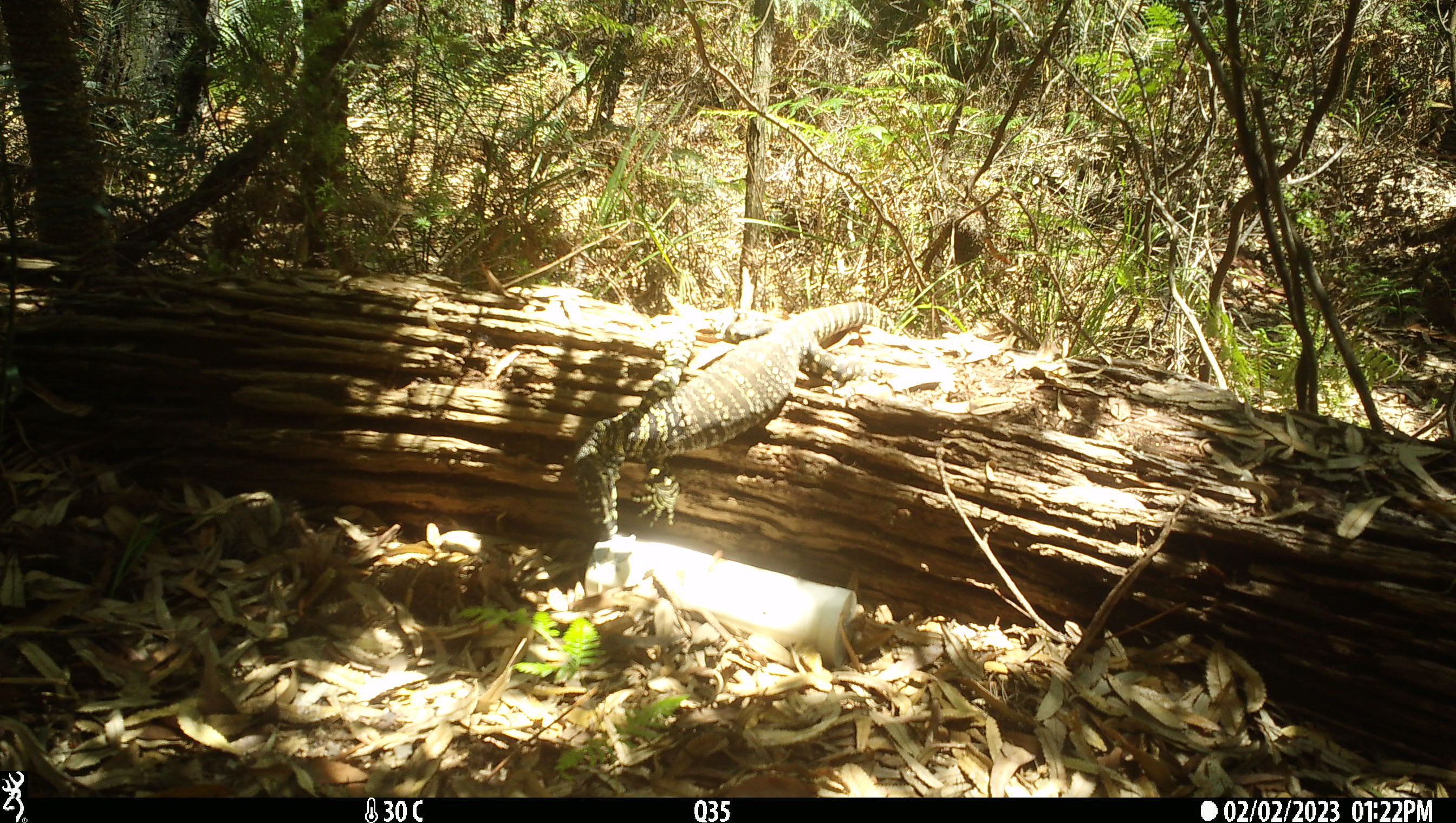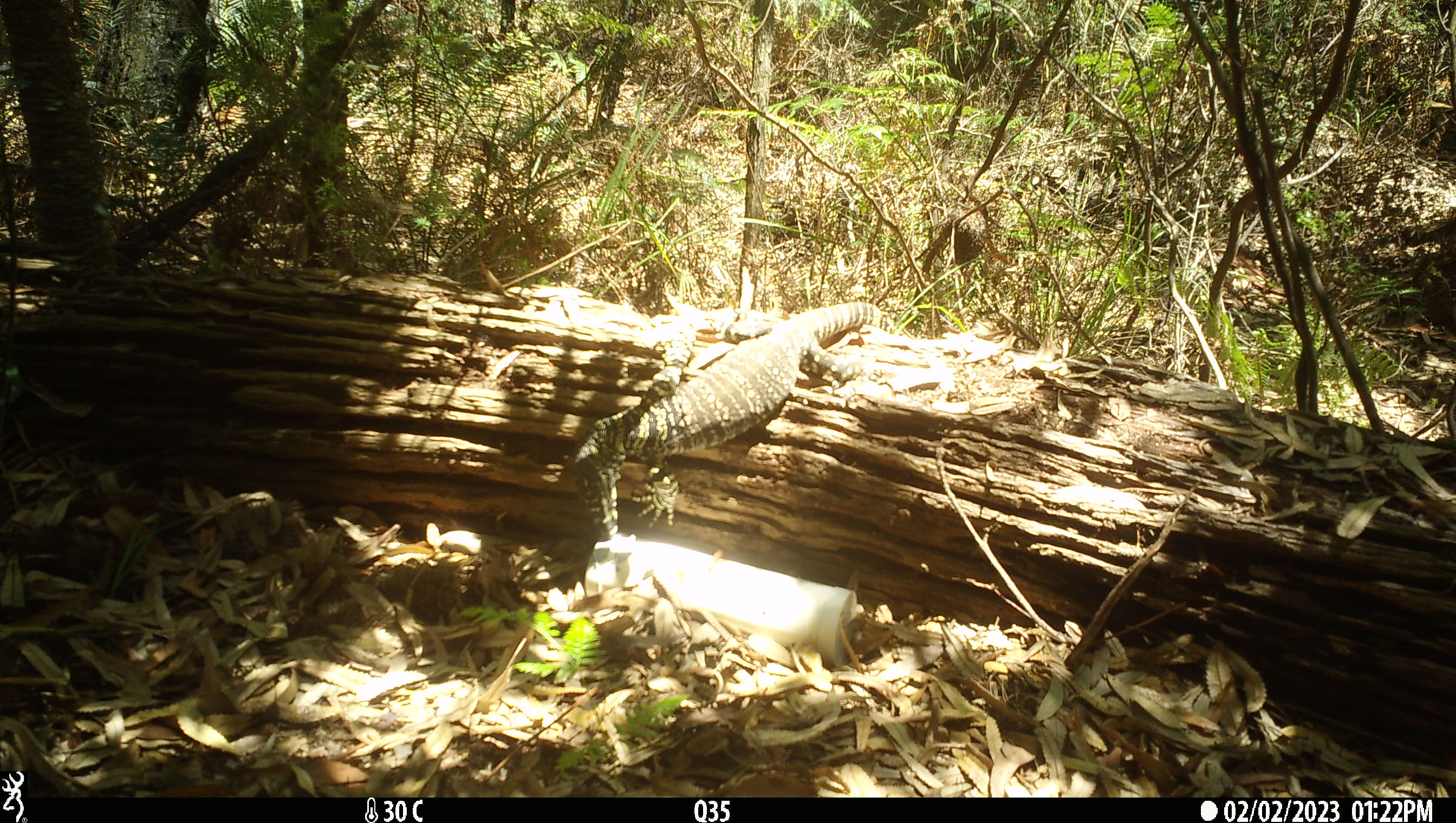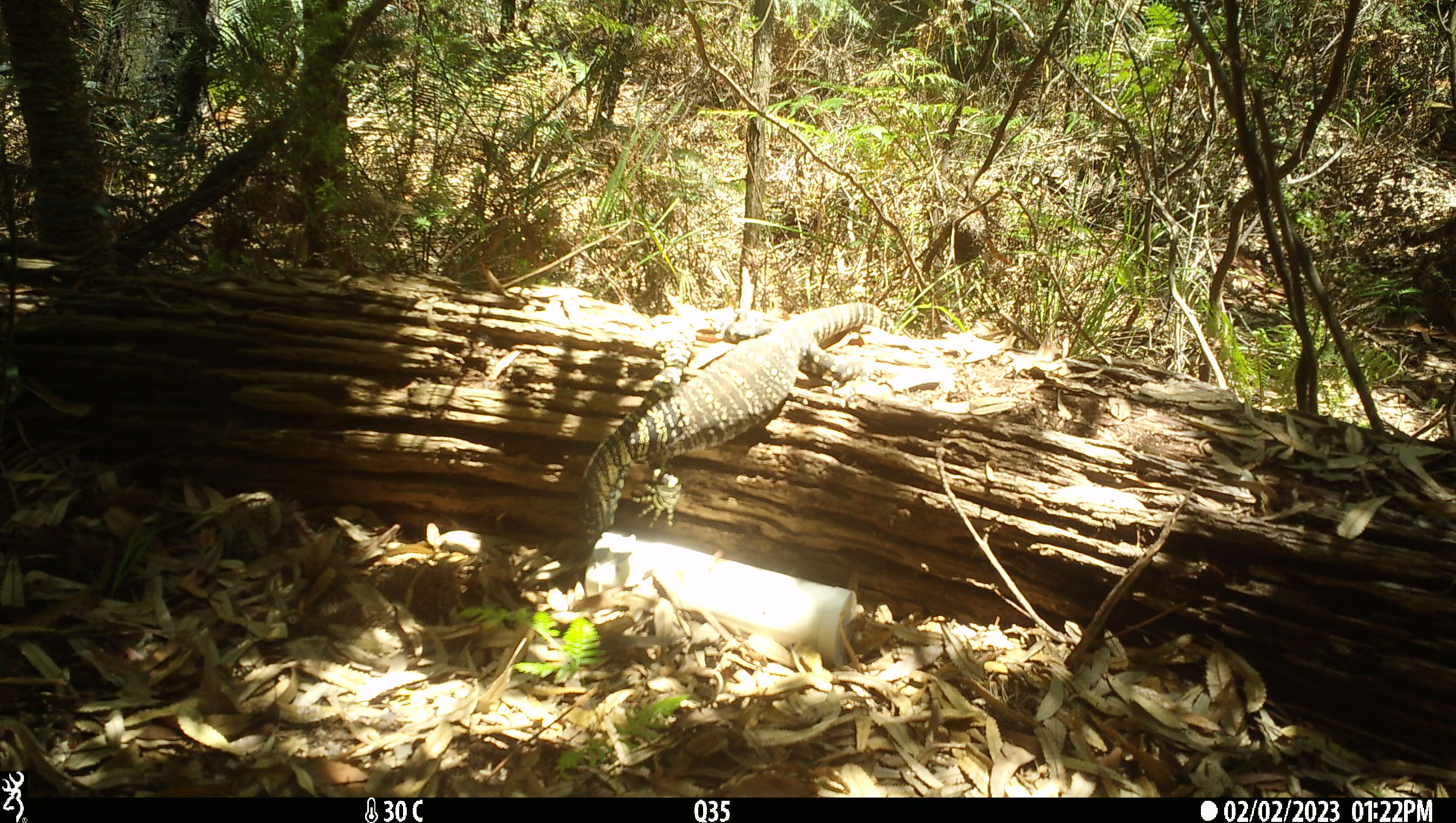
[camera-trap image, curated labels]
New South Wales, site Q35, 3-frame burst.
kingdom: Animalia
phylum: Chordata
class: Reptilia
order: Squamata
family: Varanidae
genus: Varanus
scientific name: Varanus varius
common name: lace monitor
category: goanna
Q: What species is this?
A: Goanna (lace monitor) (Varanus varius).